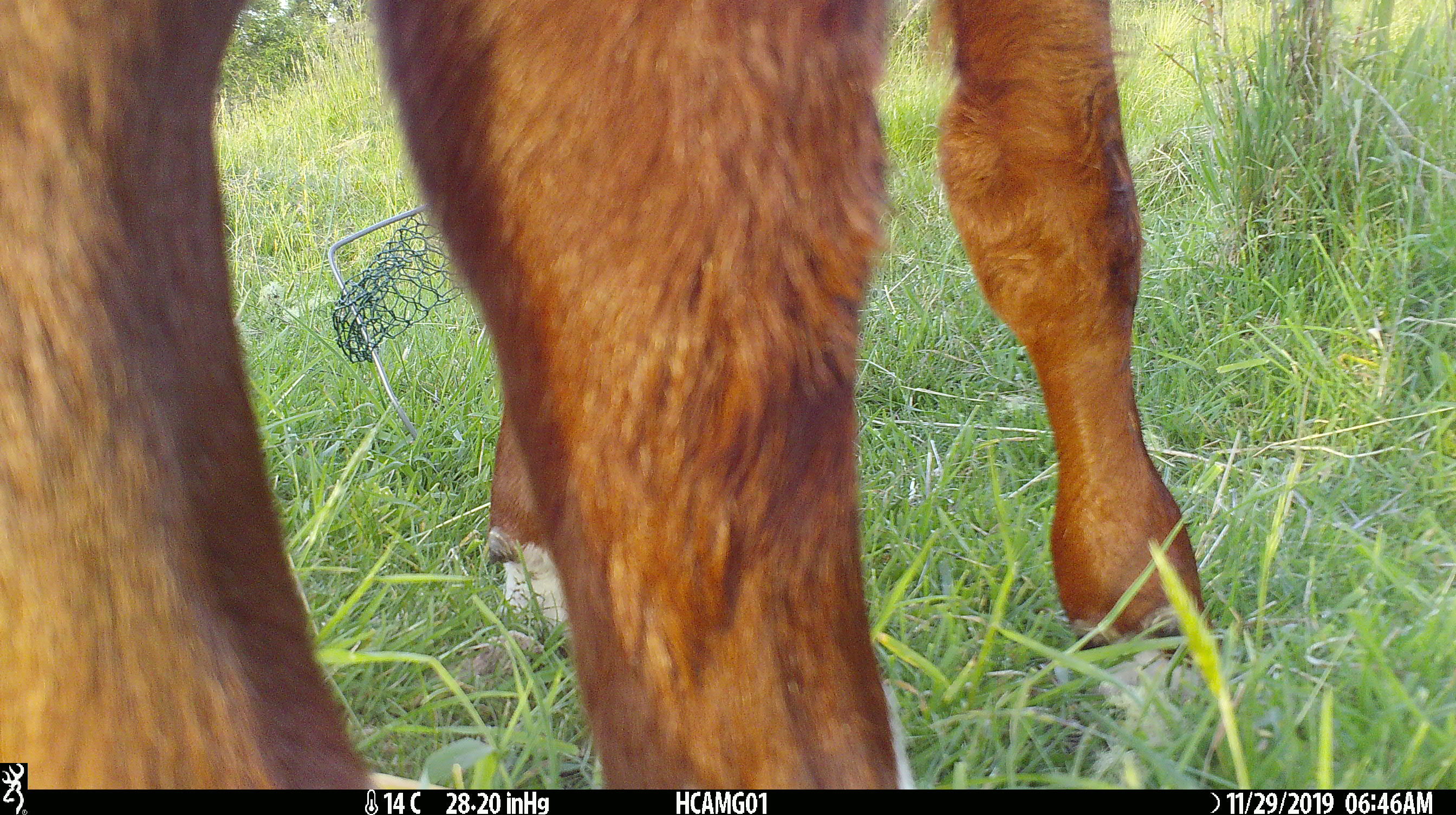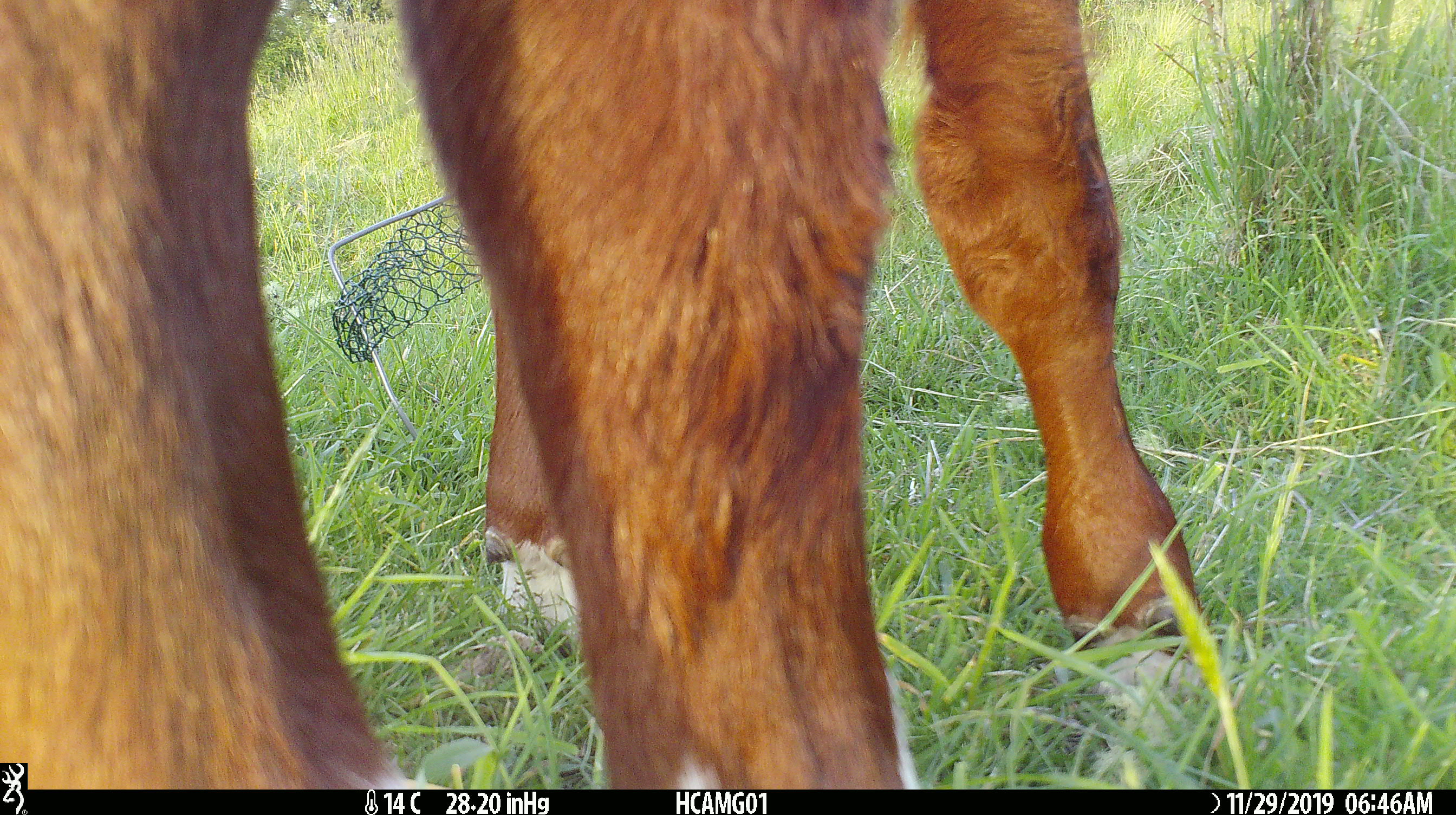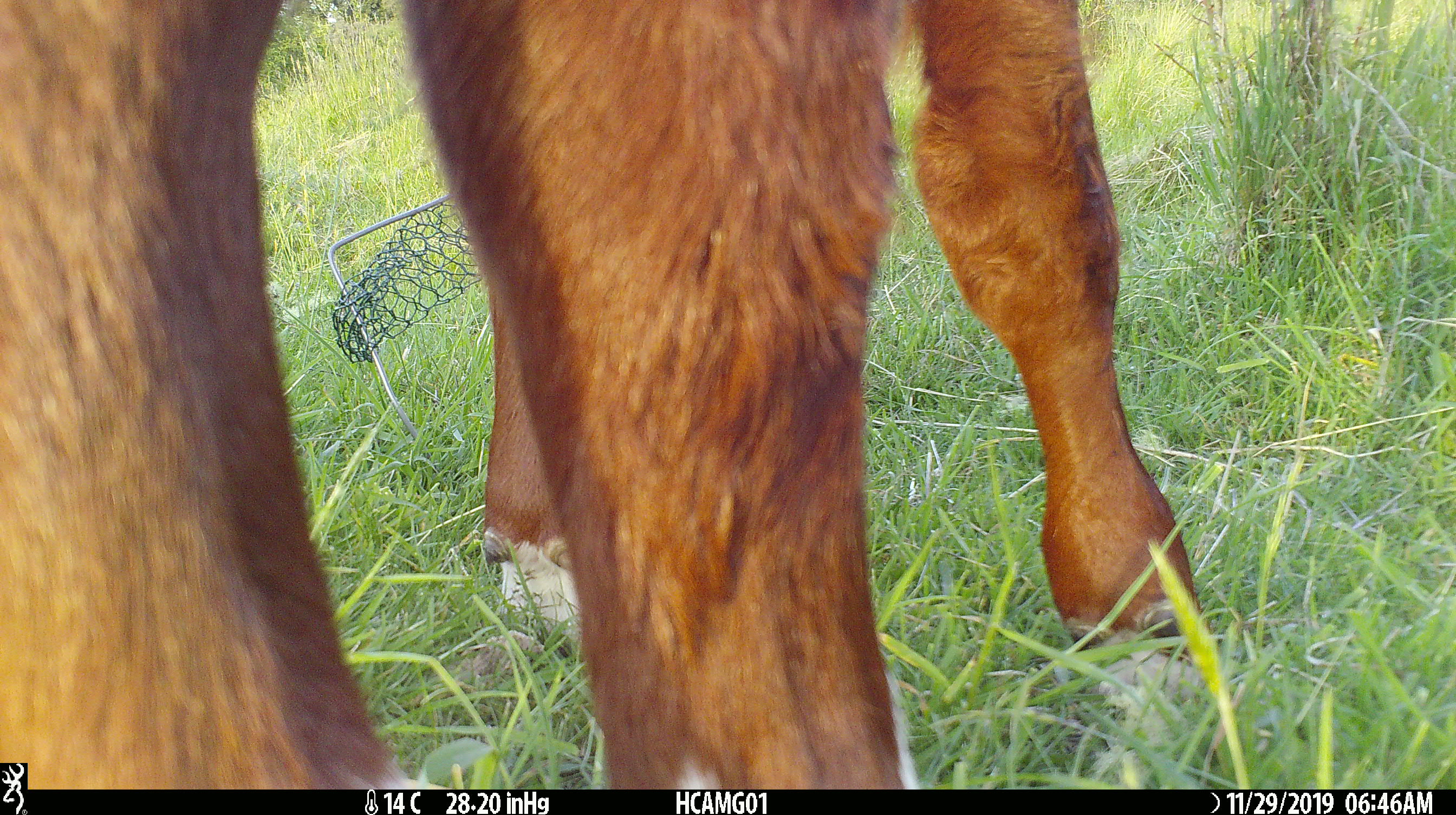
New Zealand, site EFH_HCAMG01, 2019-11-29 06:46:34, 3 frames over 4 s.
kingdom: Animalia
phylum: Chordata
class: Mammalia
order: Artiodactyla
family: Bovidae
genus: Bos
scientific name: Bos taurus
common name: domestic cow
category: cow